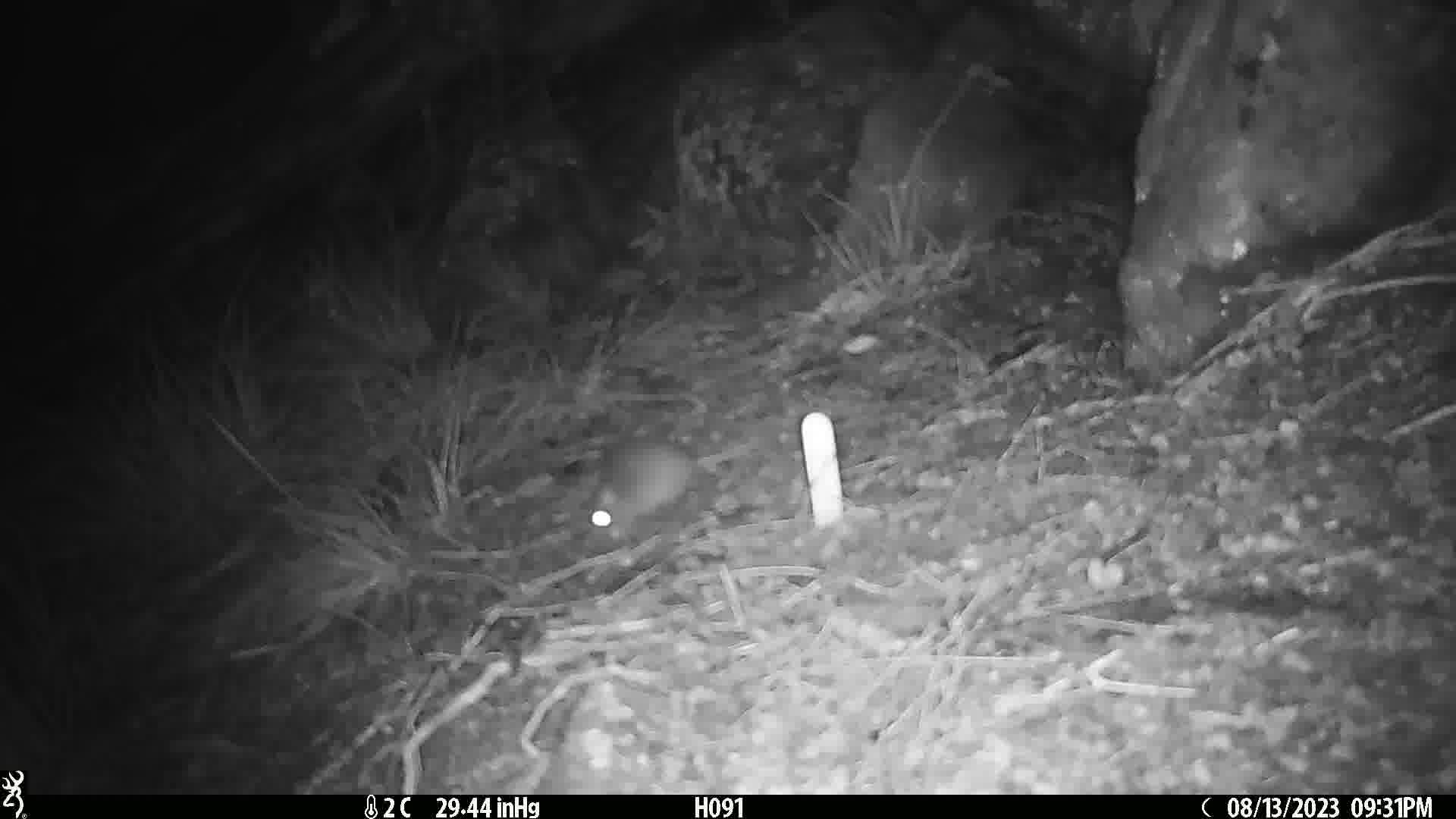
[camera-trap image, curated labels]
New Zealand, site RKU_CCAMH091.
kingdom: Animalia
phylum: Chordata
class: Mammalia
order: Rodentia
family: Muridae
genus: Rattus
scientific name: Rattus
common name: rat